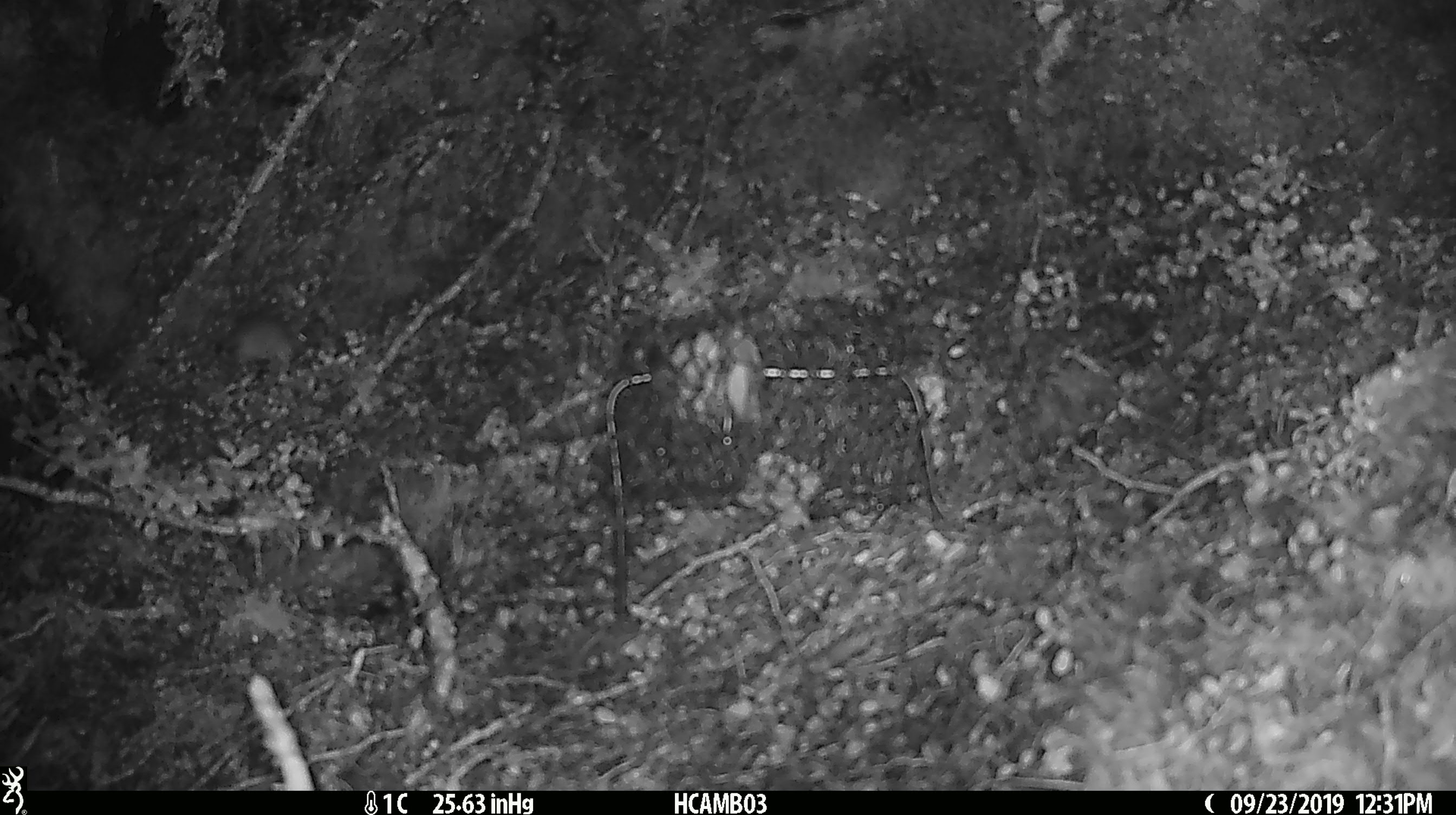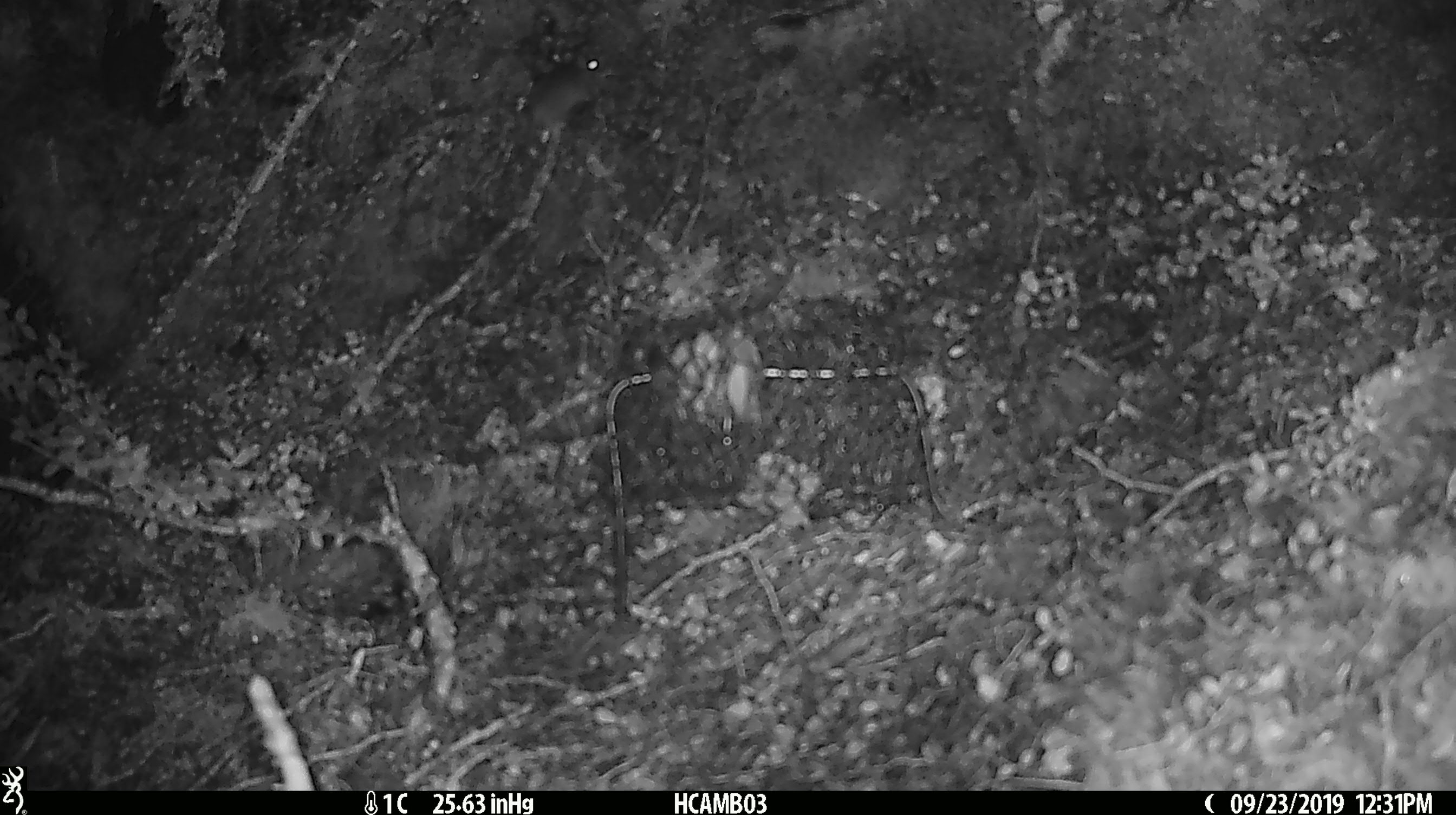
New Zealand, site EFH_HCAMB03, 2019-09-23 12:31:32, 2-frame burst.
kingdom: Animalia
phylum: Chordata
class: Mammalia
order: Rodentia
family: Muridae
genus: Mus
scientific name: Mus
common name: mouse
Mouse (Mus).